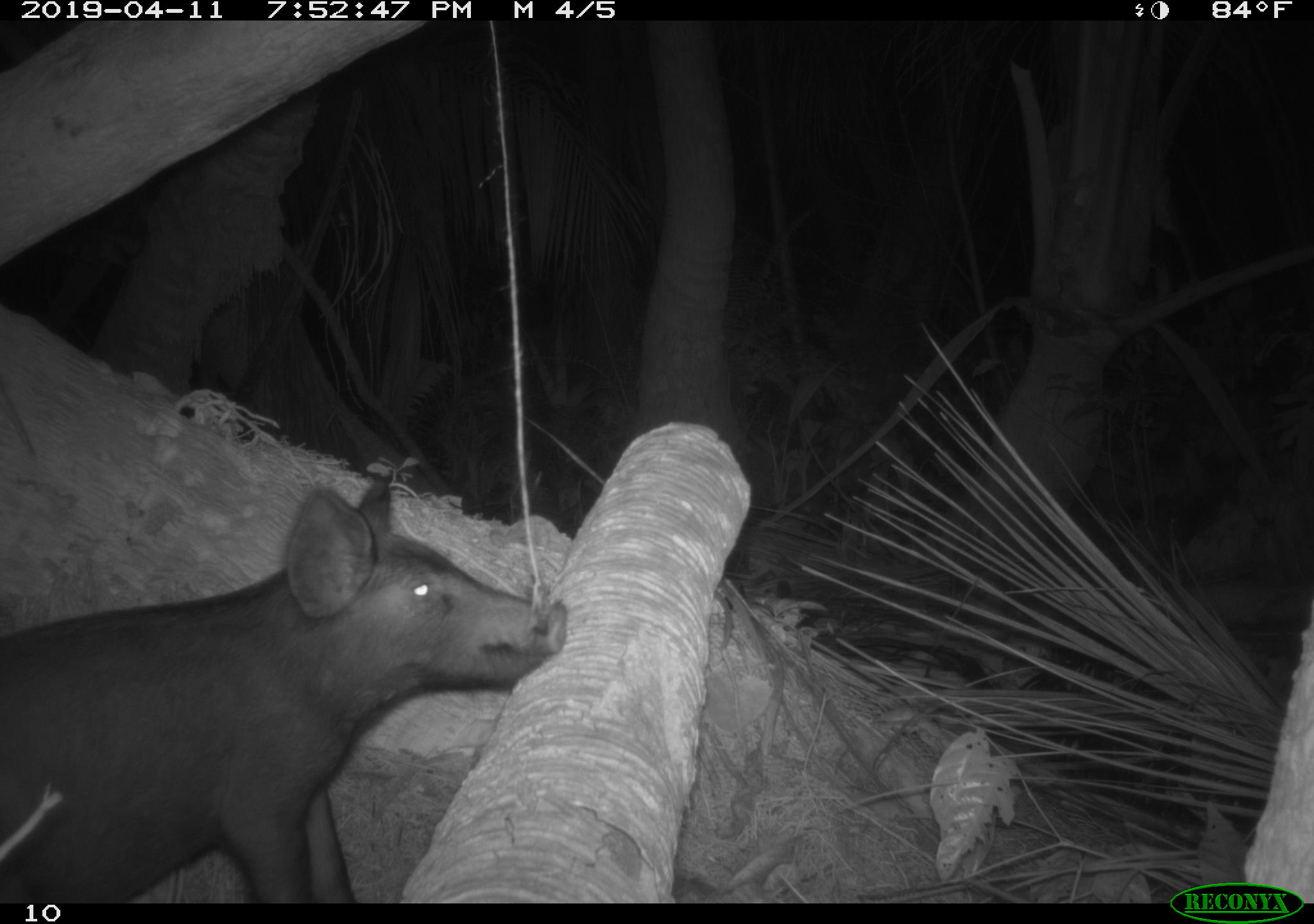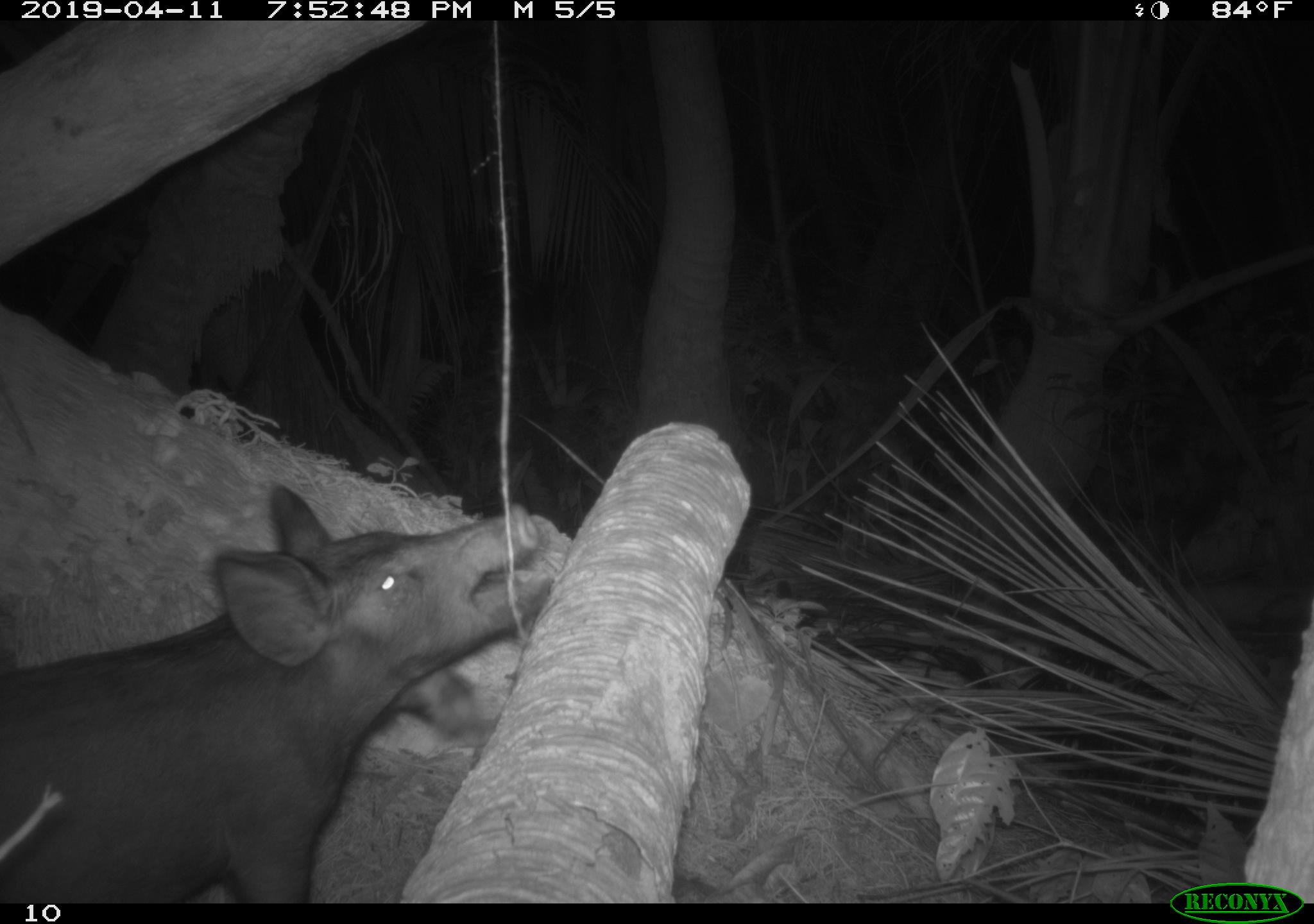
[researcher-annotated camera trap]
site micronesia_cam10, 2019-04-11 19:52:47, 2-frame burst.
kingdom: Animalia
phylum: Chordata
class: Mammalia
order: Artiodactyla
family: Suidae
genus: Sus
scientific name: Sus scrofa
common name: pig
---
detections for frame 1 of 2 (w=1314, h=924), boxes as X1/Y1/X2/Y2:
pig: 10/471/614/902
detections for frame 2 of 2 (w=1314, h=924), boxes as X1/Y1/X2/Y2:
pig: 0/479/562/905